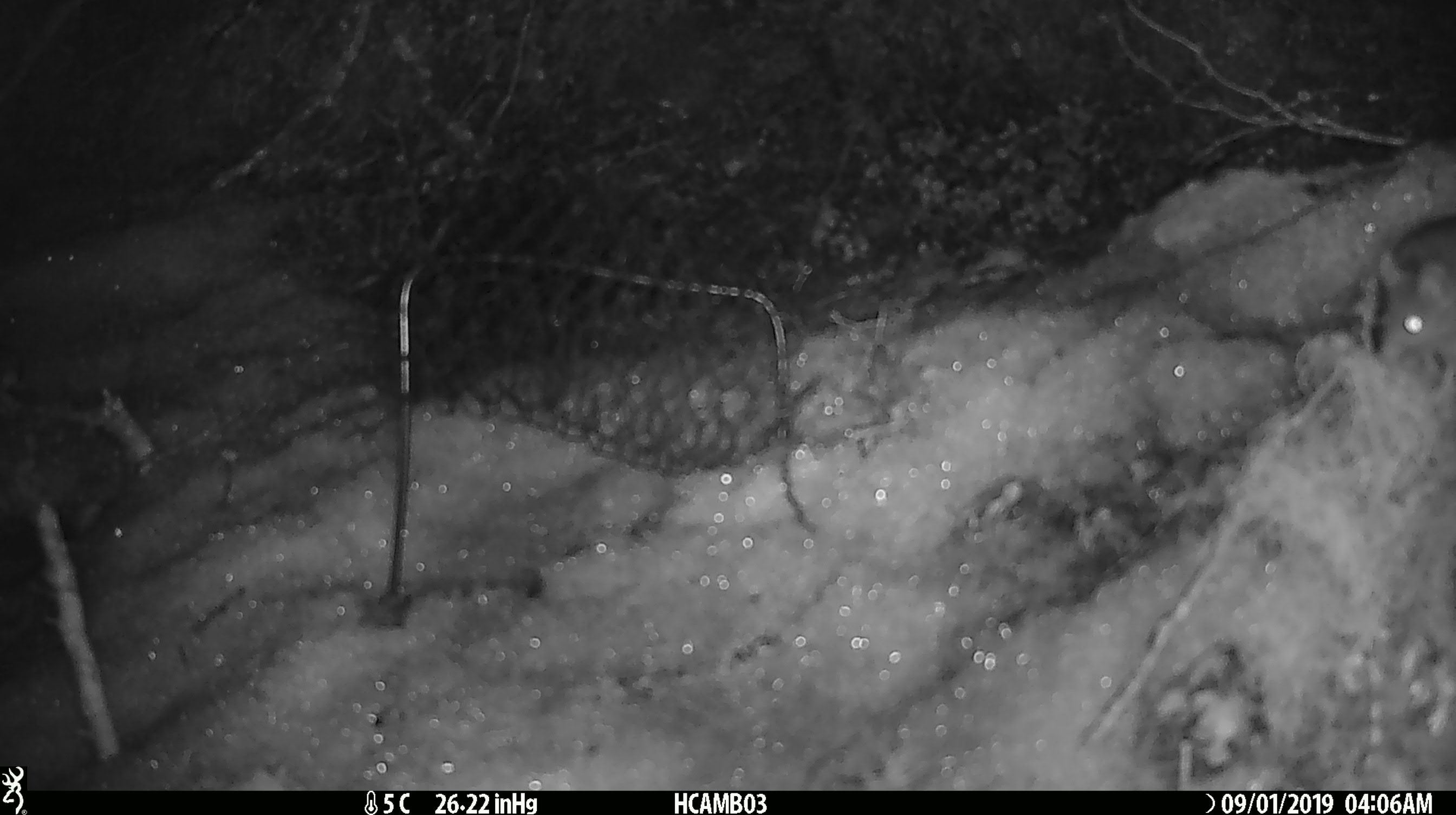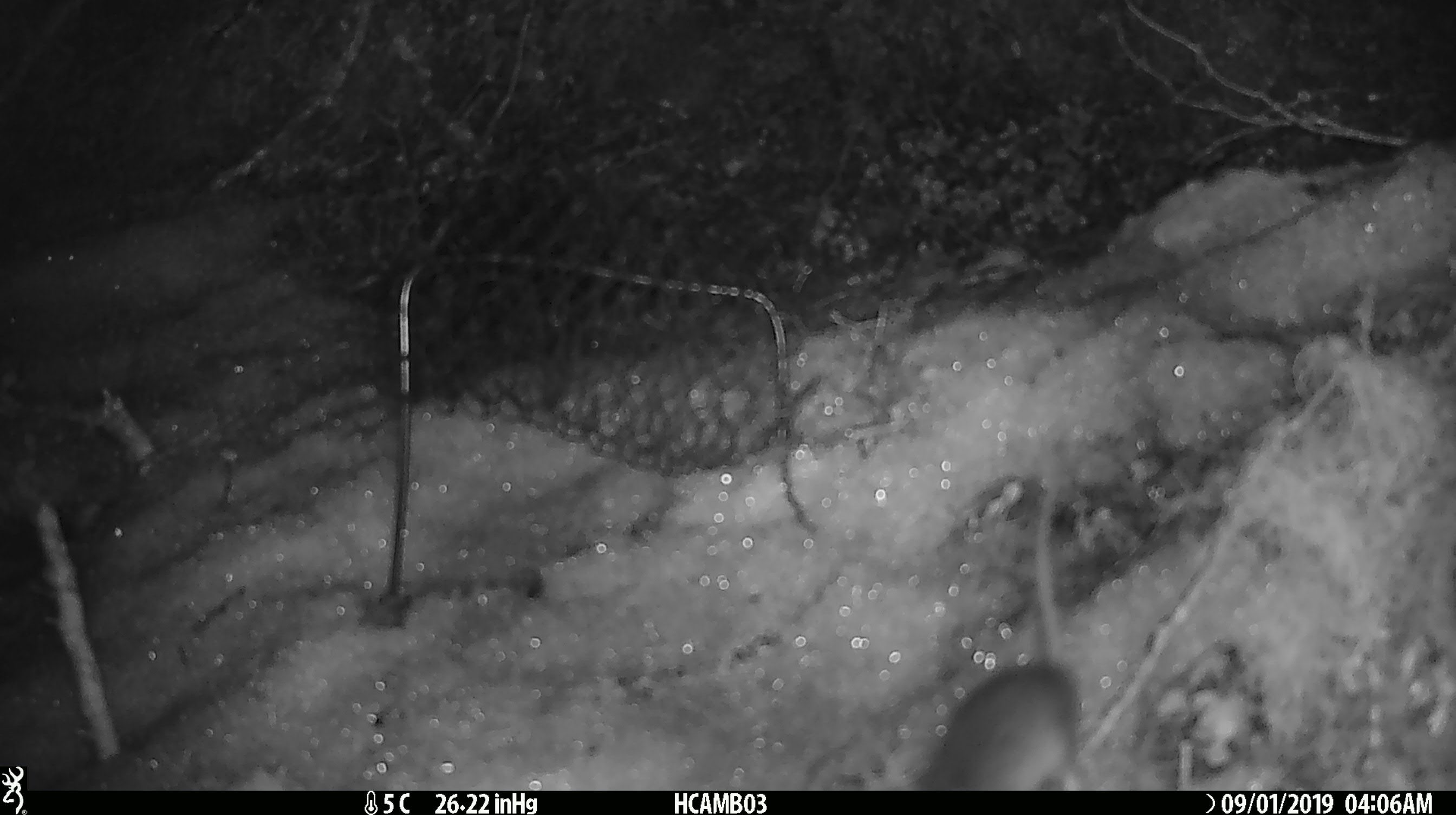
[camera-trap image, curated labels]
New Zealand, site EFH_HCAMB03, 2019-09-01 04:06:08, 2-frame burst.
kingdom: Animalia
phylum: Chordata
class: Mammalia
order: Rodentia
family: Muridae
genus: Mus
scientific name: Mus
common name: mouse